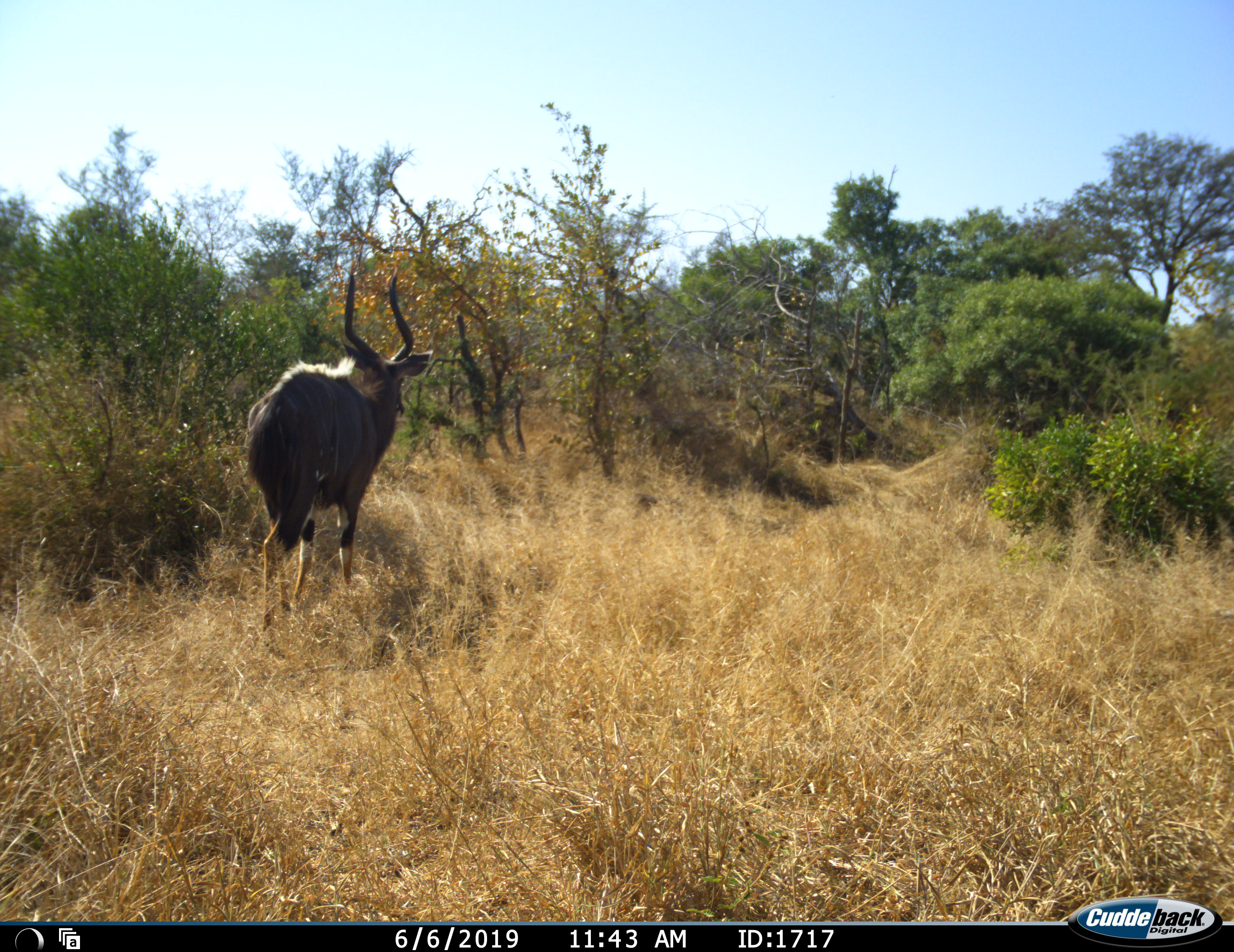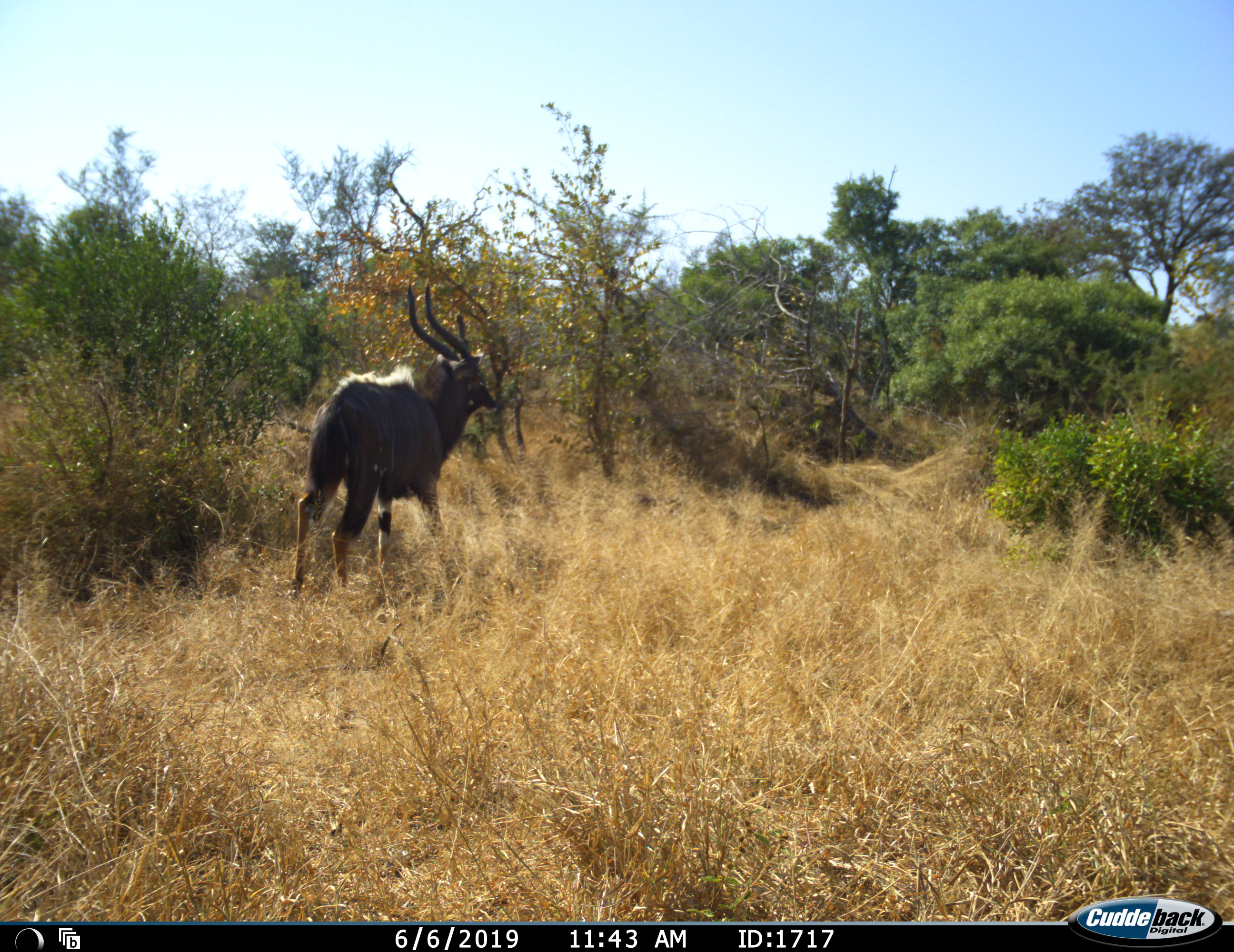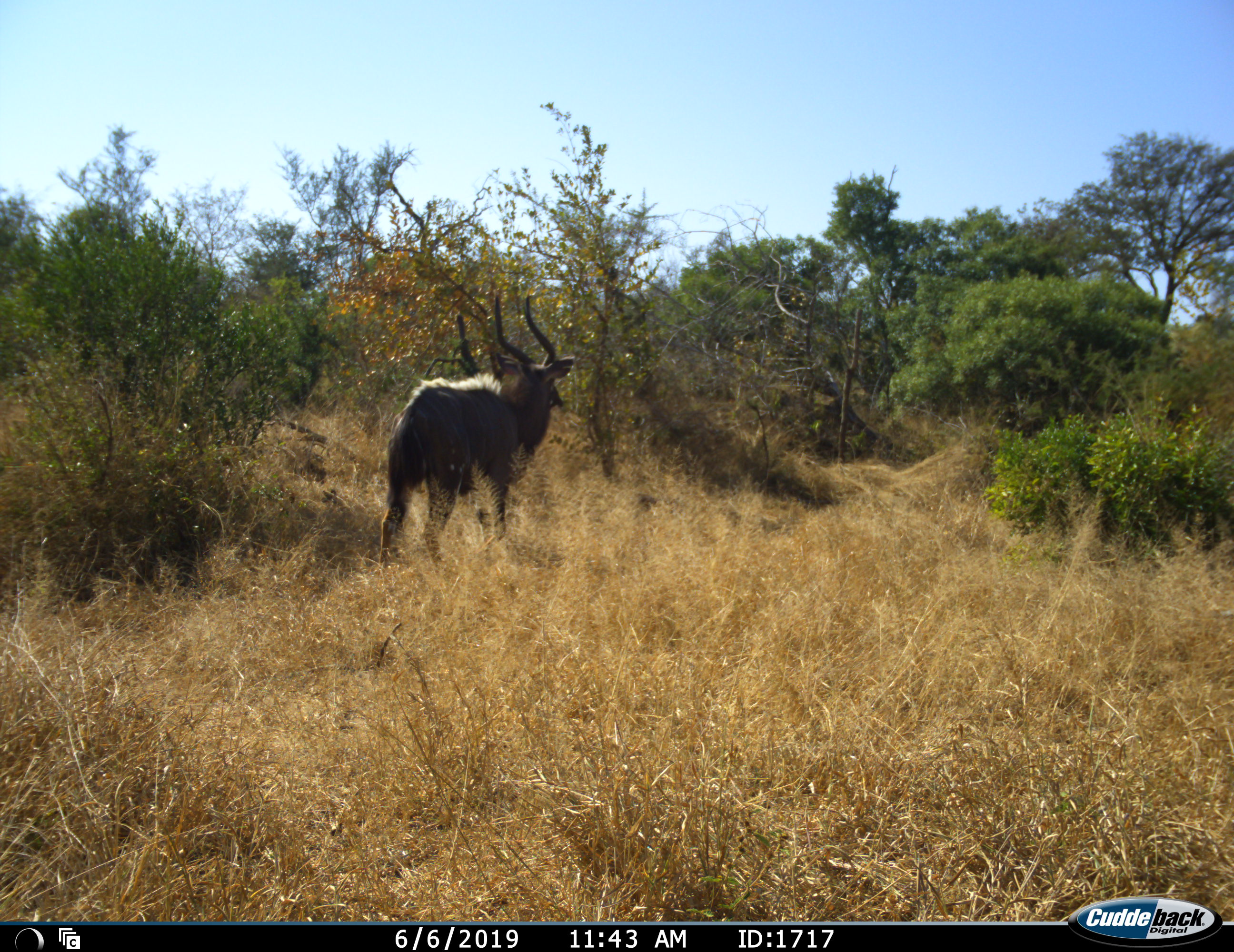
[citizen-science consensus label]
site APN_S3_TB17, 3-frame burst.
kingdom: Animalia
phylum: Chordata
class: Mammalia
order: Artiodactyla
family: Bovidae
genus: Tragelaphus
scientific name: Tragelaphus angasii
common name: nyala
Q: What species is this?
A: Nyala (Tragelaphus angasii).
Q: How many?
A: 1.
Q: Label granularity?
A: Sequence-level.